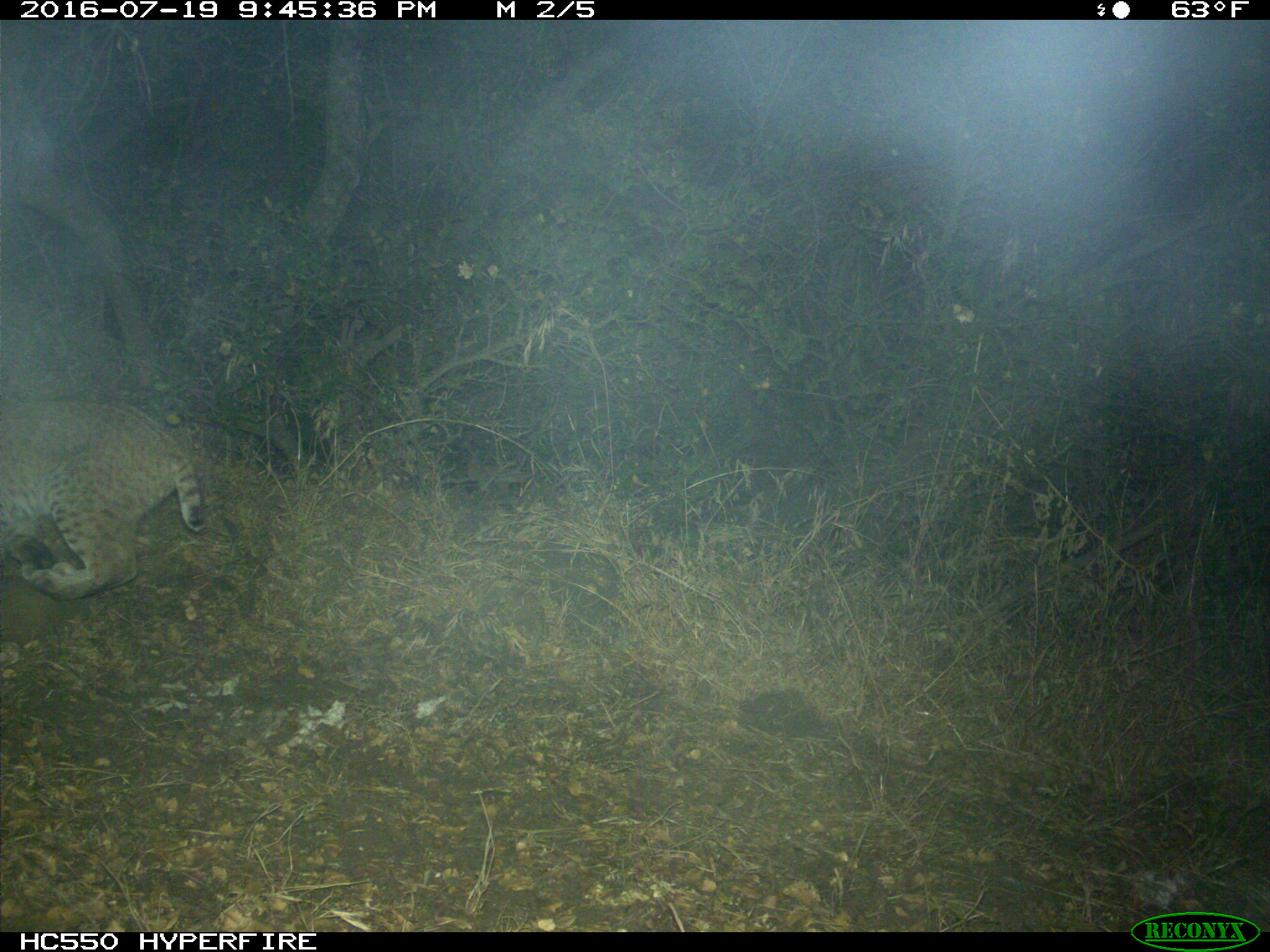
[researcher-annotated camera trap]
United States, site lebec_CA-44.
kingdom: Animalia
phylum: Chordata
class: Mammalia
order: Carnivora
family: Felidae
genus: Lynx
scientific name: Lynx rufus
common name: bobcat